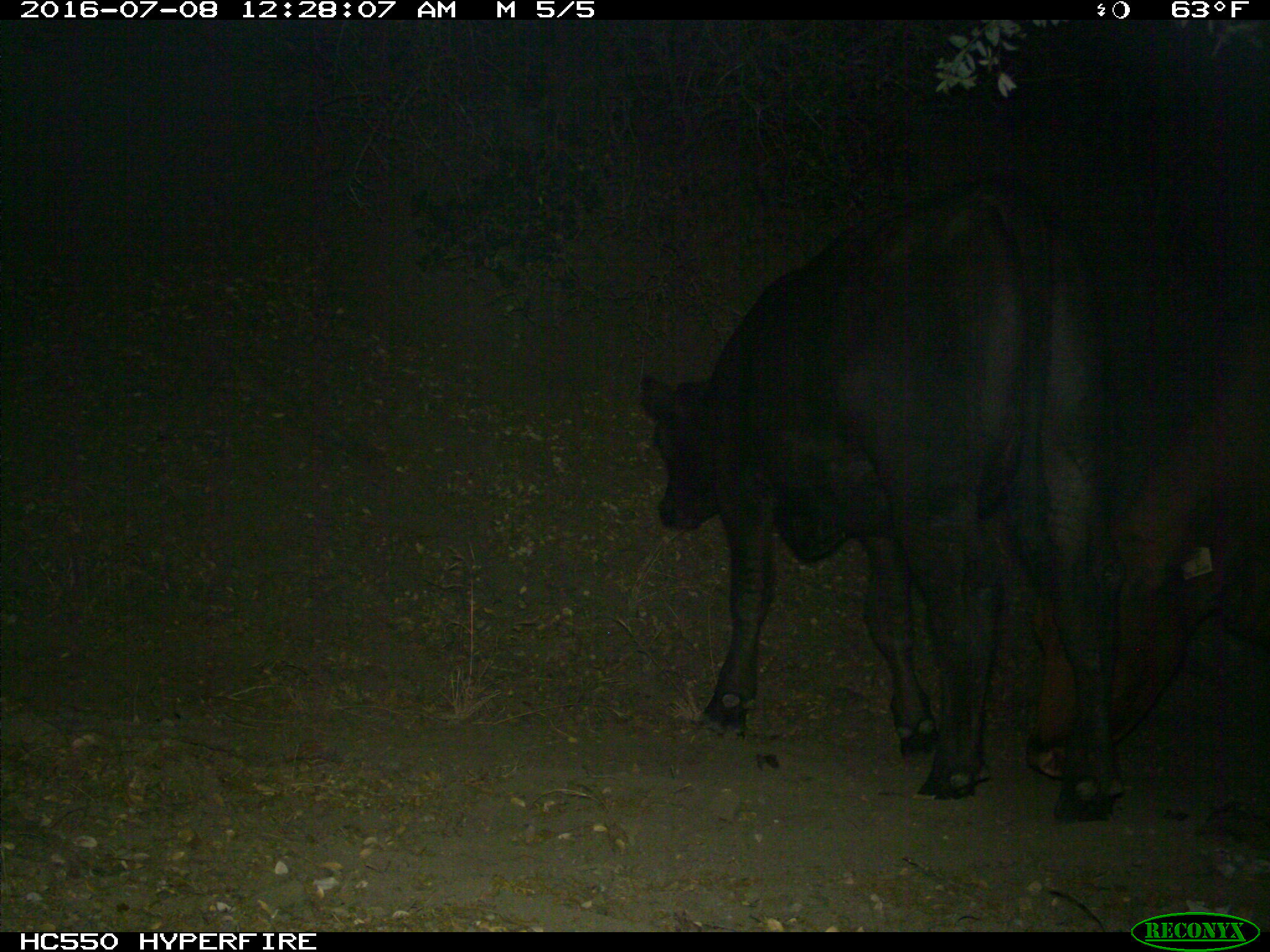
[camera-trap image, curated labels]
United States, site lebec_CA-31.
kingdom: Animalia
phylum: Chordata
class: Mammalia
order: Artiodactyla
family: Bovidae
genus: Bos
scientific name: Bos taurus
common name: domestic cow